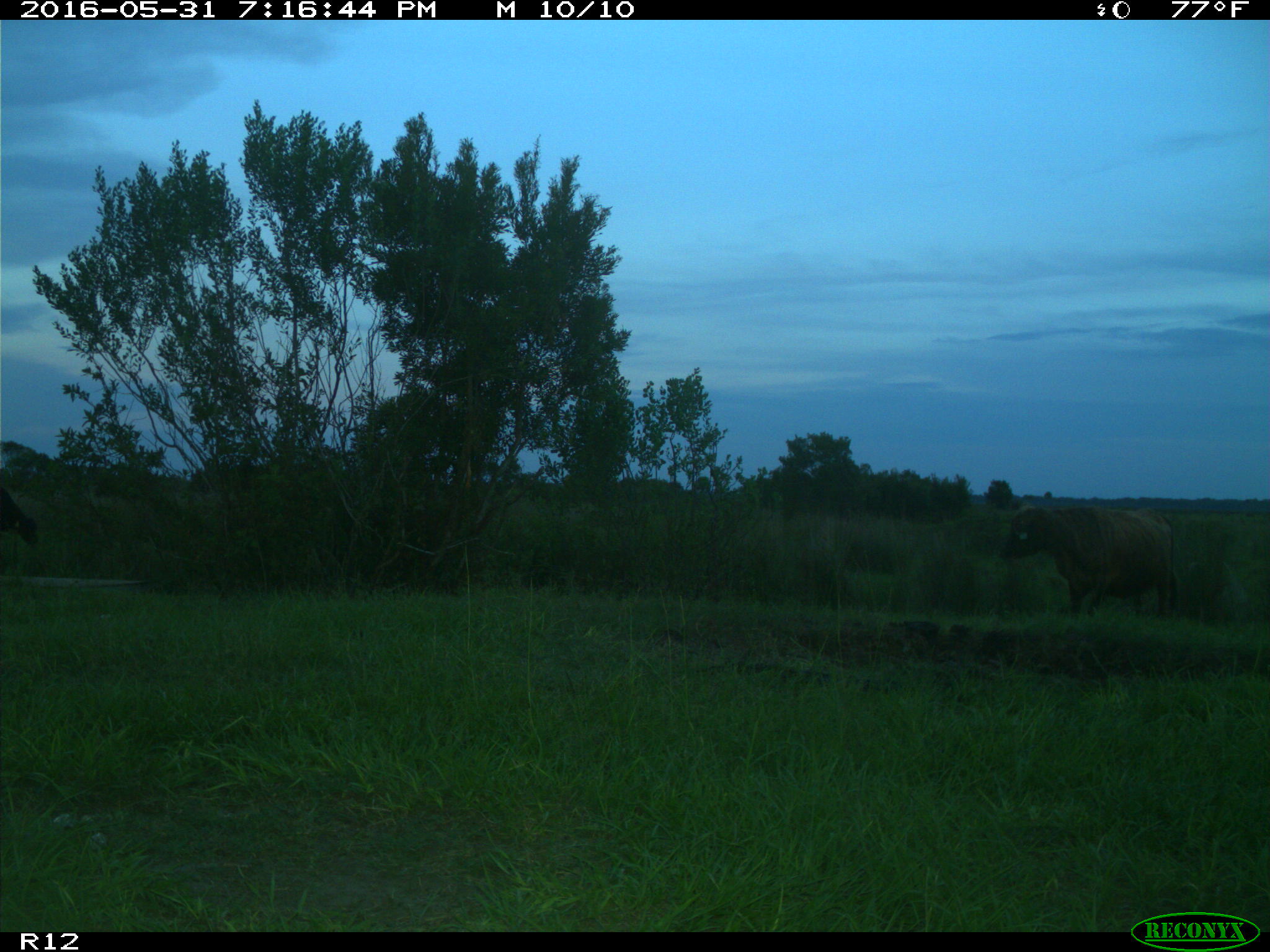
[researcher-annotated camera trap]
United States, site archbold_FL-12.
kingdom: Animalia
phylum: Chordata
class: Mammalia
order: Artiodactyla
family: Bovidae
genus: Bos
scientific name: Bos taurus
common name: domestic cow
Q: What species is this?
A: Bos taurus (domestic cow).